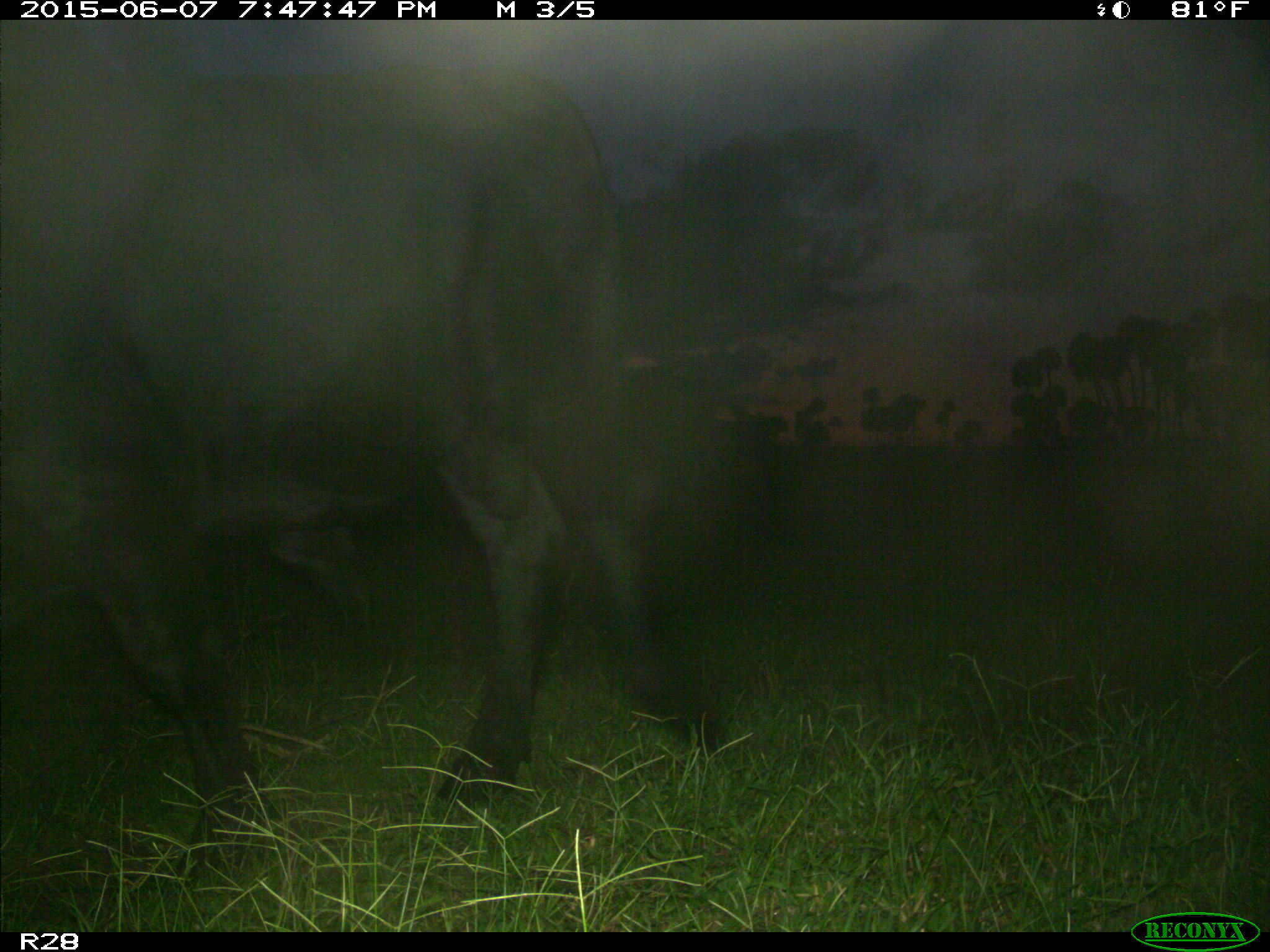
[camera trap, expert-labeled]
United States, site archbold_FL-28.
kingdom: Animalia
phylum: Chordata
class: Mammalia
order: Artiodactyla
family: Bovidae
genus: Bos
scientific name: Bos taurus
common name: domestic cow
Bos taurus (domestic cow).